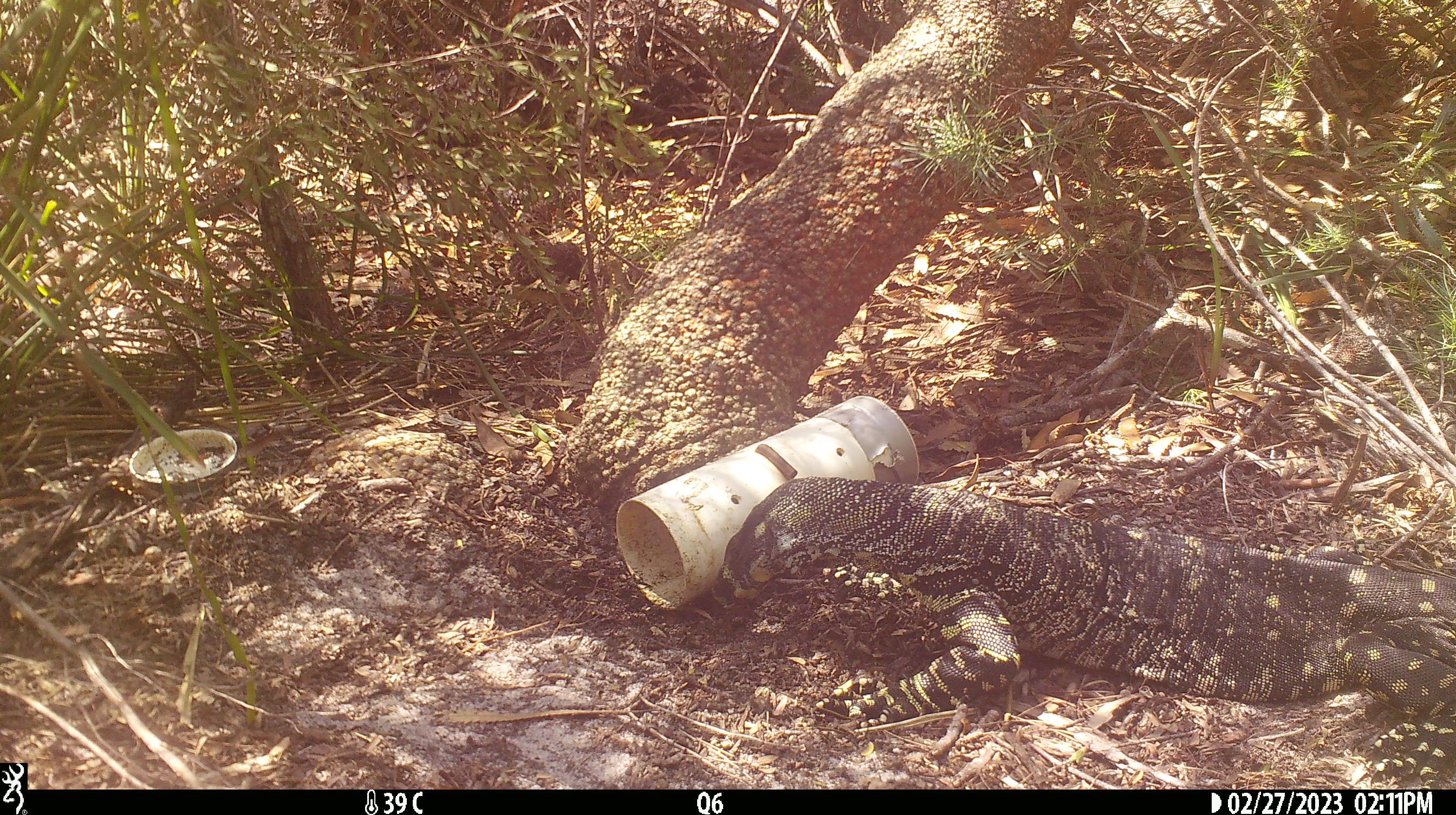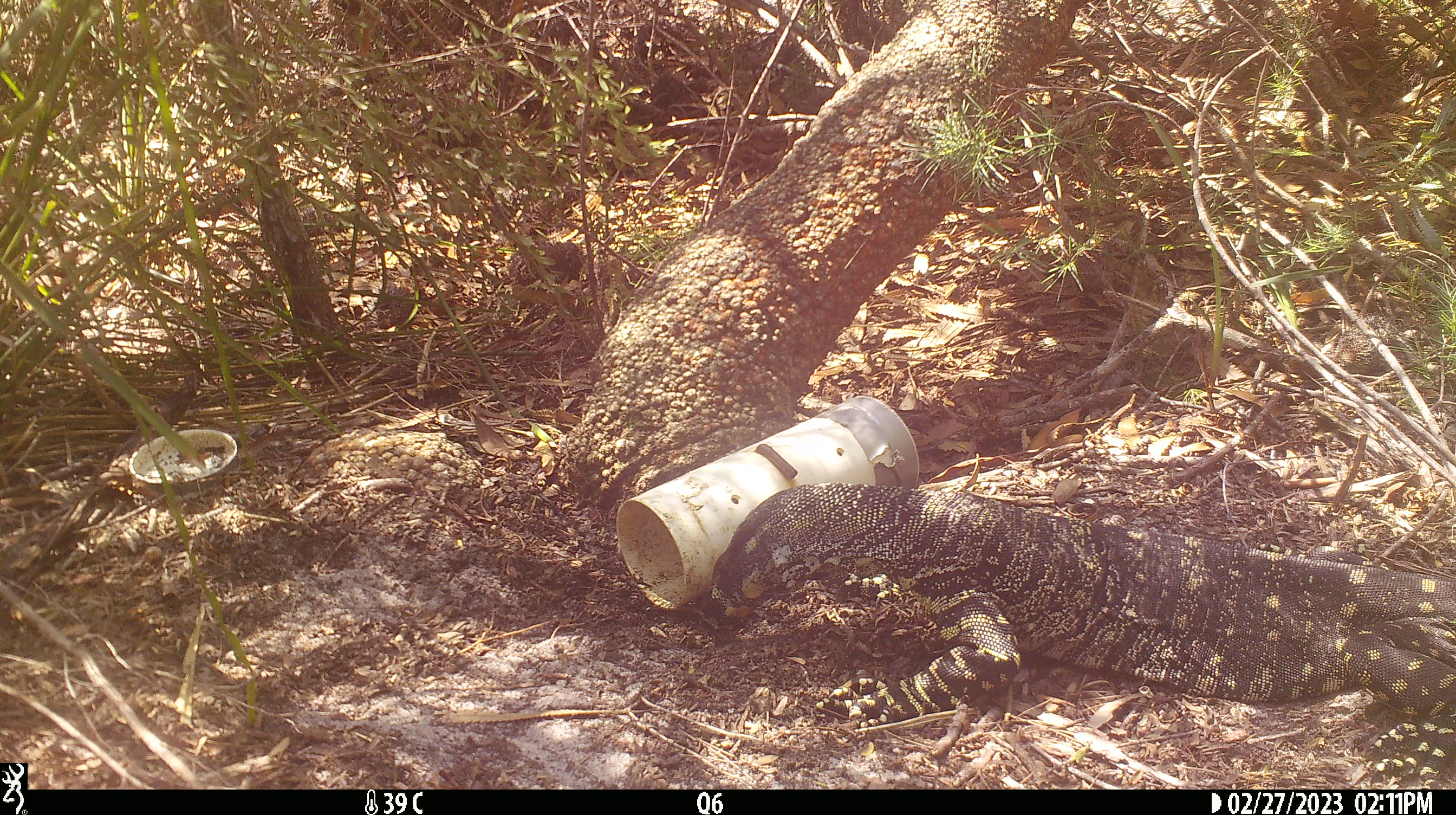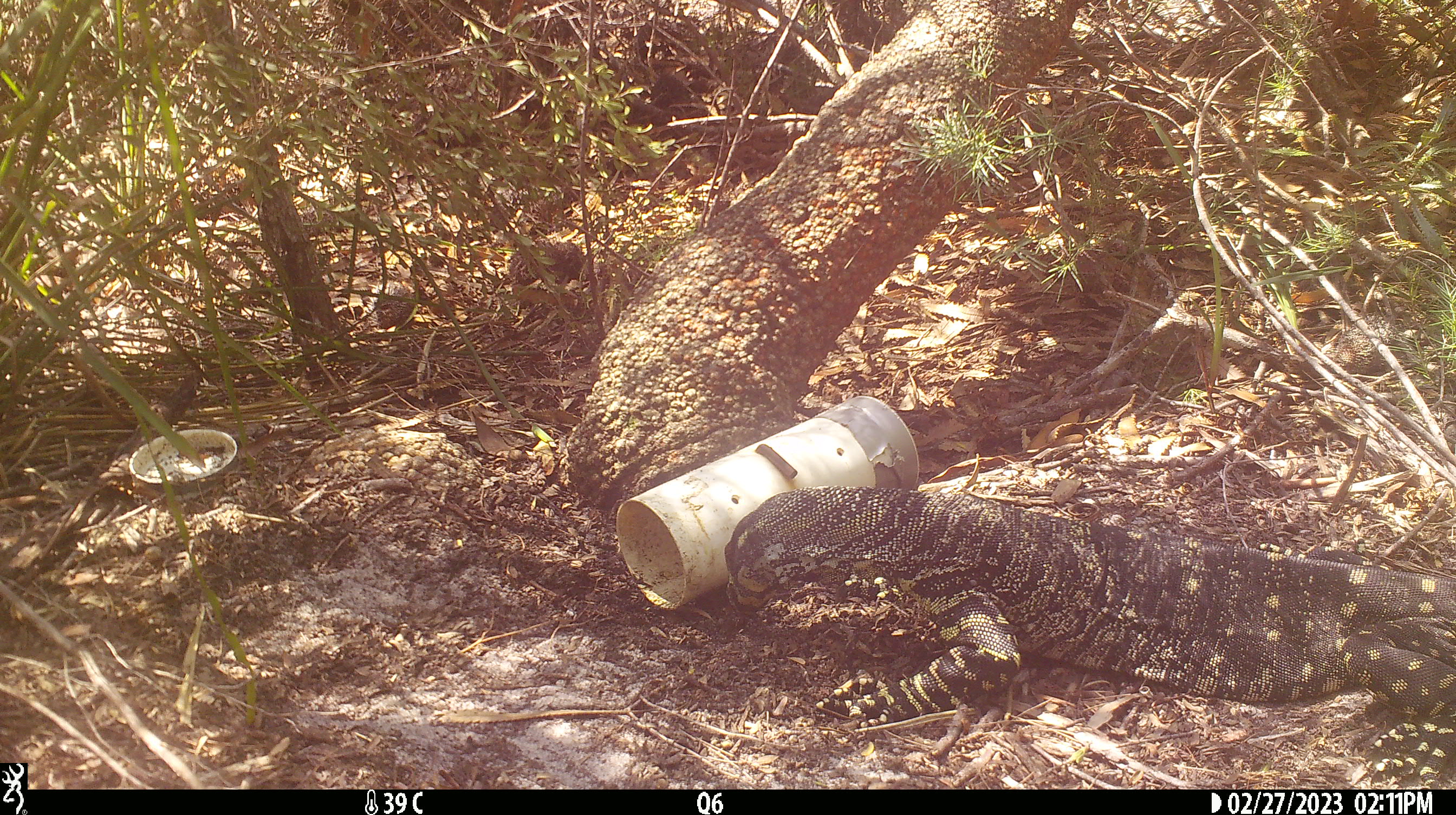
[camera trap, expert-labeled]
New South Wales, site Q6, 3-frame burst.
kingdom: Animalia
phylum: Chordata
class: Reptilia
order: Squamata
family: Varanidae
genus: Varanus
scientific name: Varanus varius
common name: lace monitor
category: goanna